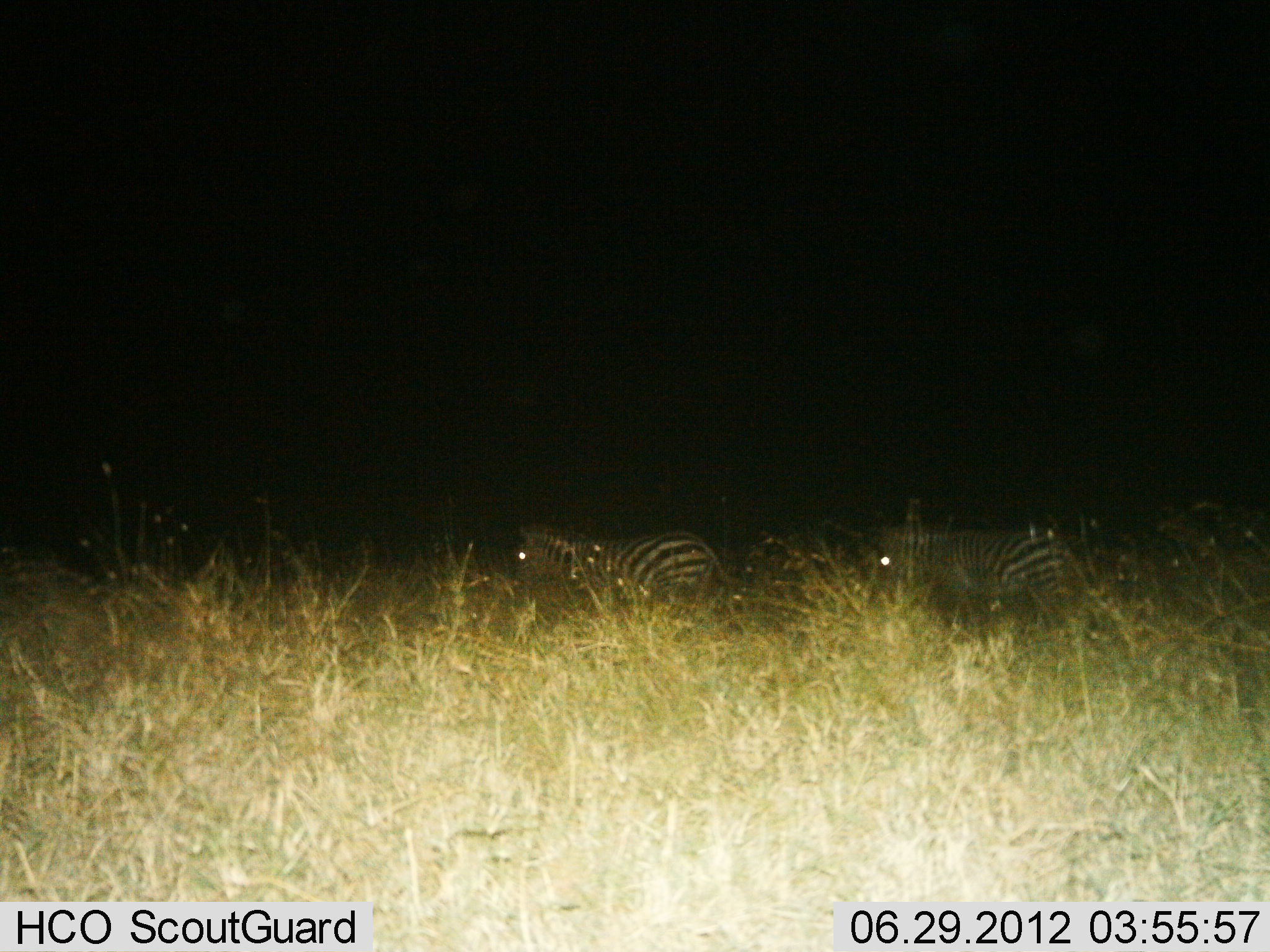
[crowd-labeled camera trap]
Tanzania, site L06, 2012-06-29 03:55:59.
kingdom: Animalia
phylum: Chordata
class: Mammalia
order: Perissodactyla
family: Equidae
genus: Equus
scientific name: Equus quagga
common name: plains zebra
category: zebra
Zebra (plains zebra) (Equus quagga), count 2. Behavior (volunteer vote fractions): standing 20%, resting 0%, moving 80%, interacting 0%. Young present (vote fraction): 0%. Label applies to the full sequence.